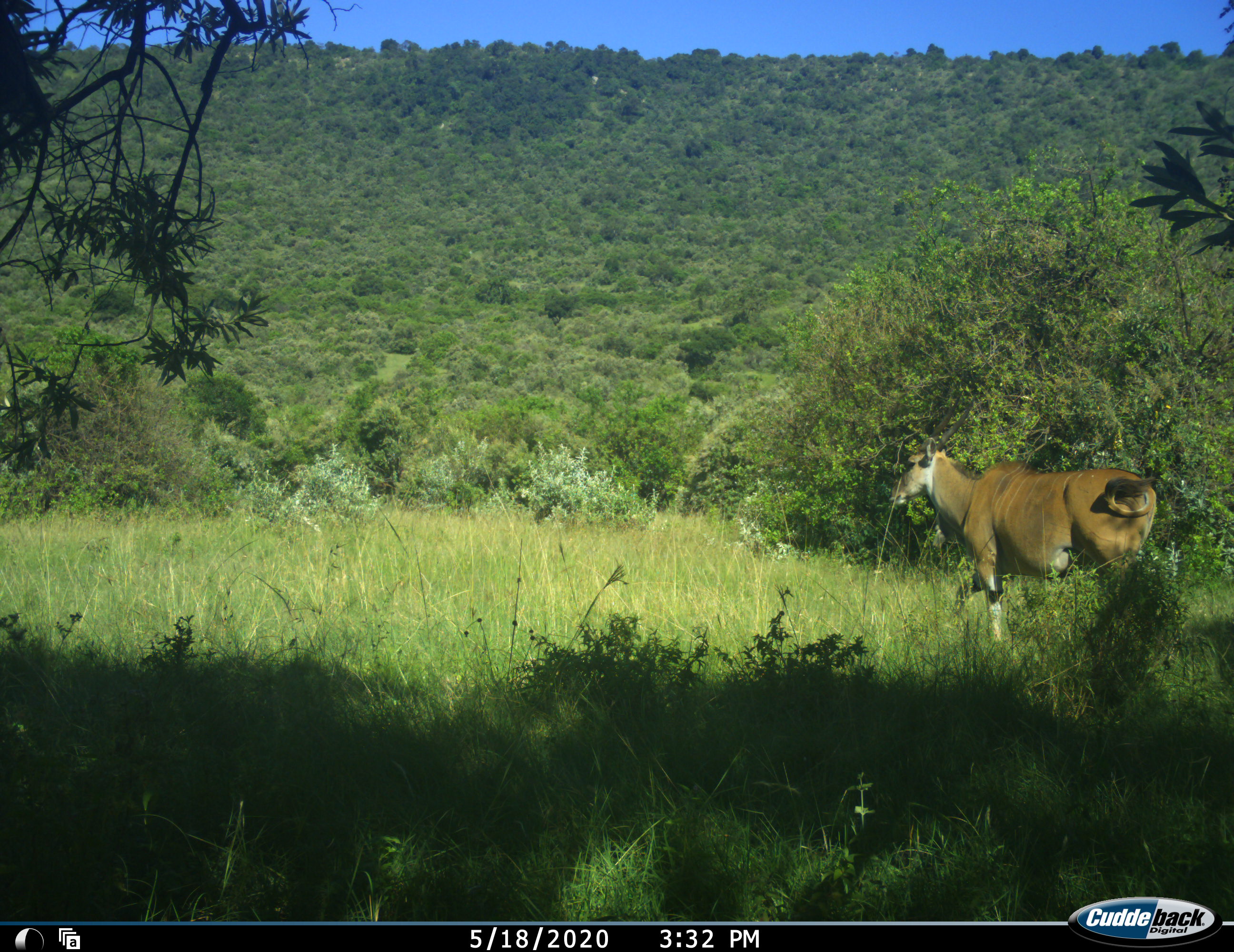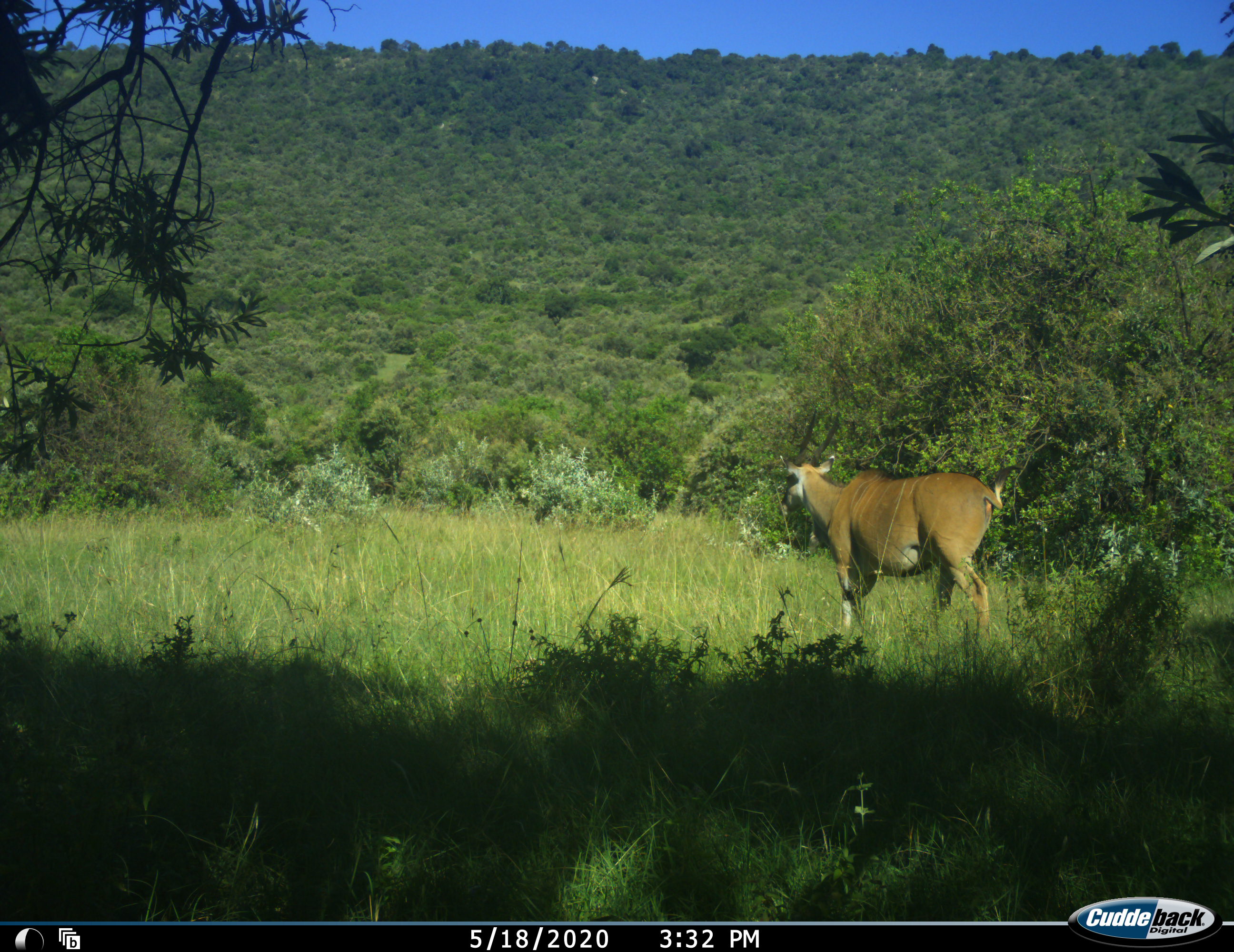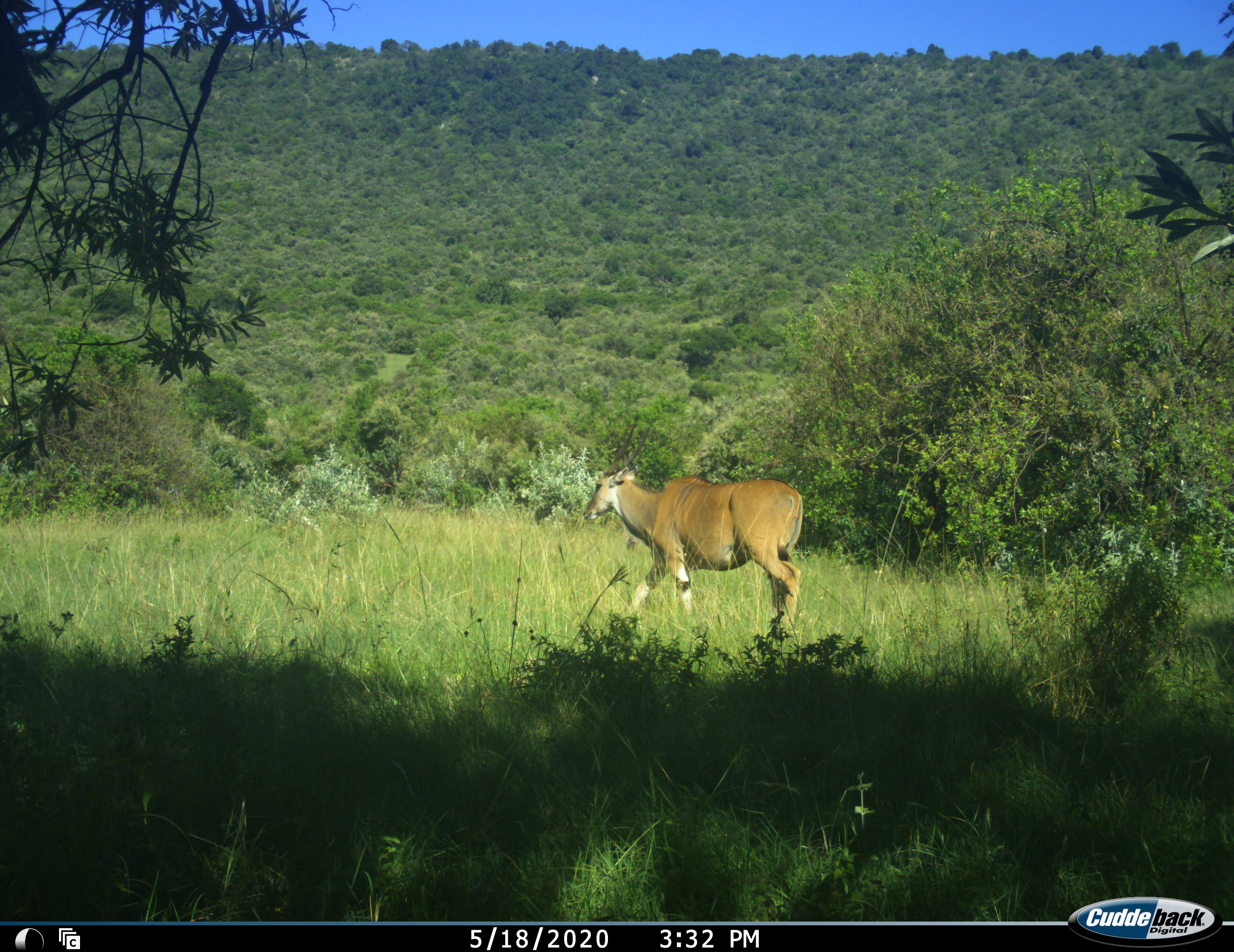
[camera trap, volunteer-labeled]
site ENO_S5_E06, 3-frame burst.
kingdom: Animalia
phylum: Chordata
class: Mammalia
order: Artiodactyla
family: Bovidae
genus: Tragelaphus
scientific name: Tragelaphus oryx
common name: eland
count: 1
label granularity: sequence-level